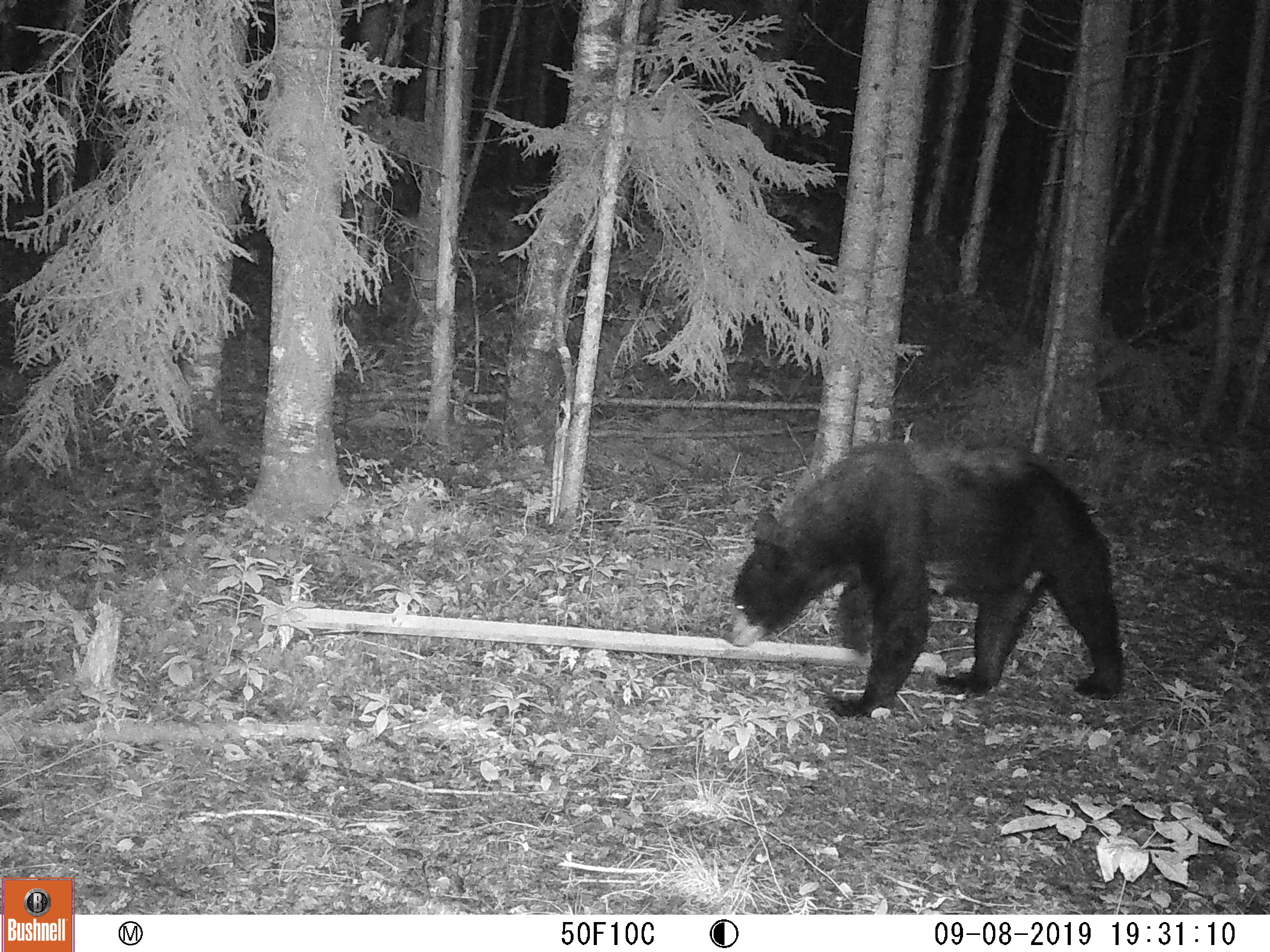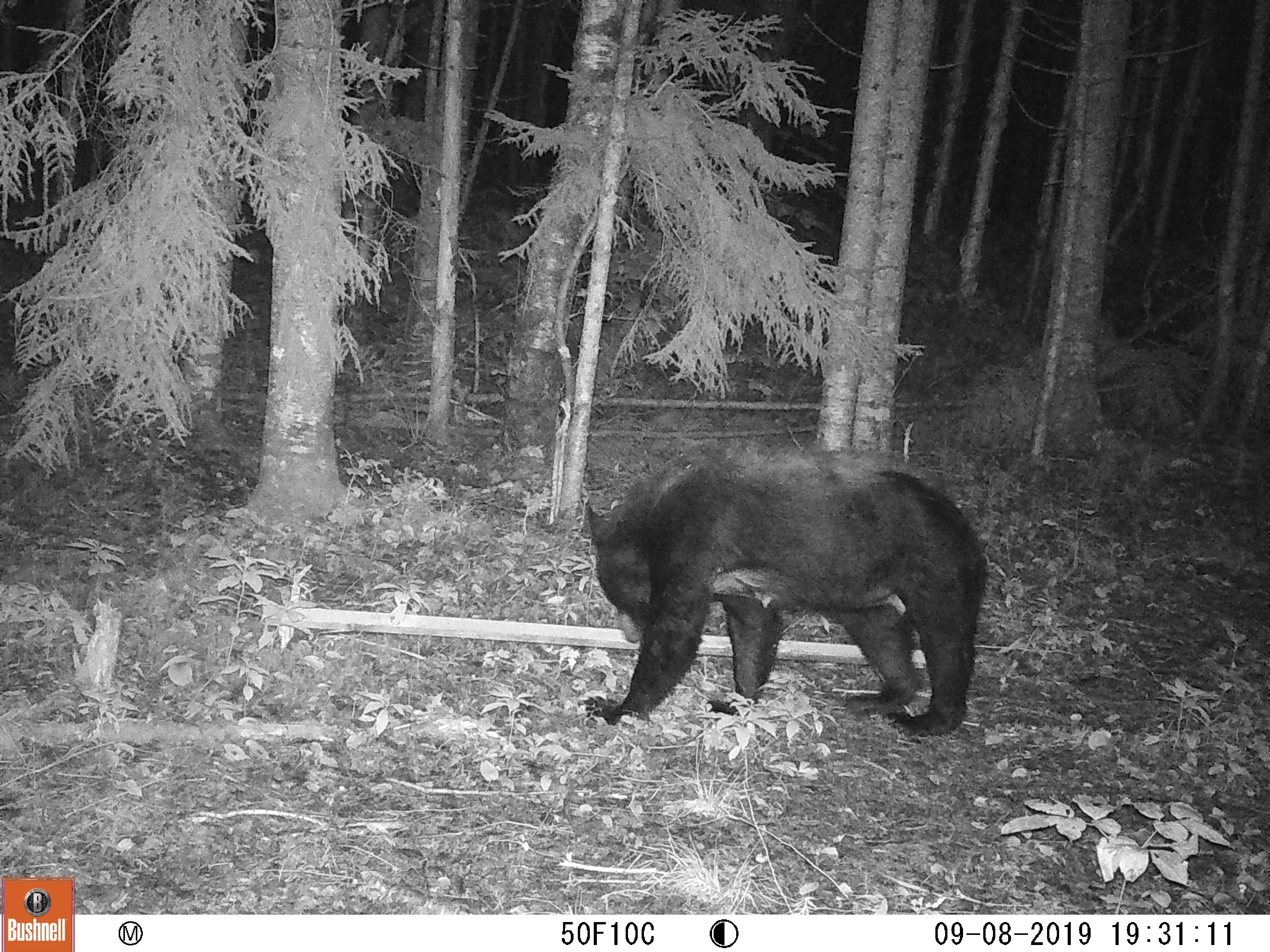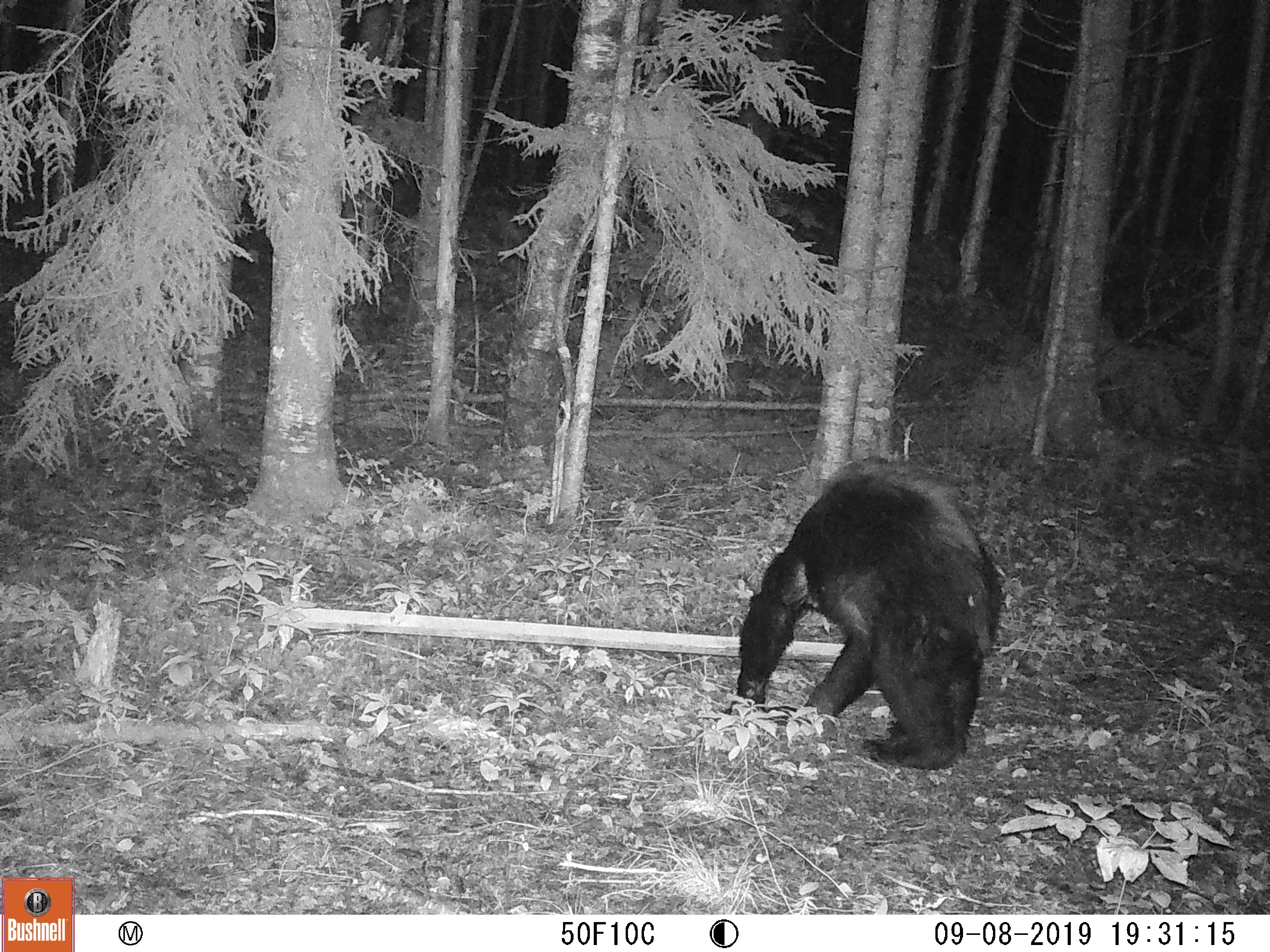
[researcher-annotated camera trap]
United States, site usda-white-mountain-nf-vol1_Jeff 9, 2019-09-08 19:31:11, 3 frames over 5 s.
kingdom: Animalia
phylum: Chordata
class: Mammalia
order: Carnivora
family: Ursidae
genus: Ursus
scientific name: Ursus americanus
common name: black bear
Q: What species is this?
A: Black bear (Ursus americanus).